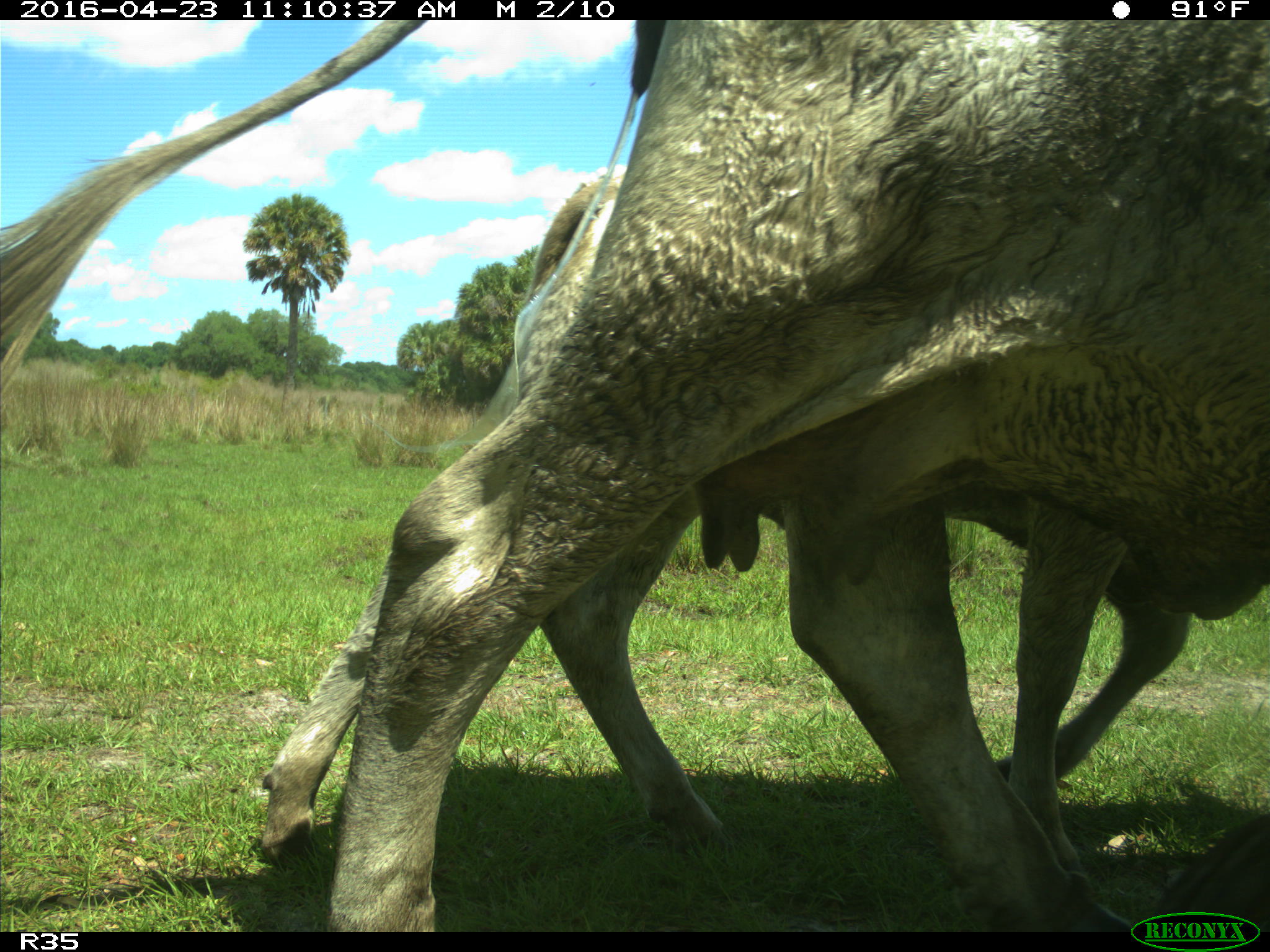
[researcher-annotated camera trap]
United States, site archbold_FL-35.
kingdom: Animalia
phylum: Chordata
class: Mammalia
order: Artiodactyla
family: Bovidae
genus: Bos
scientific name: Bos taurus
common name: domestic cow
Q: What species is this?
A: Bos taurus (domestic cow).